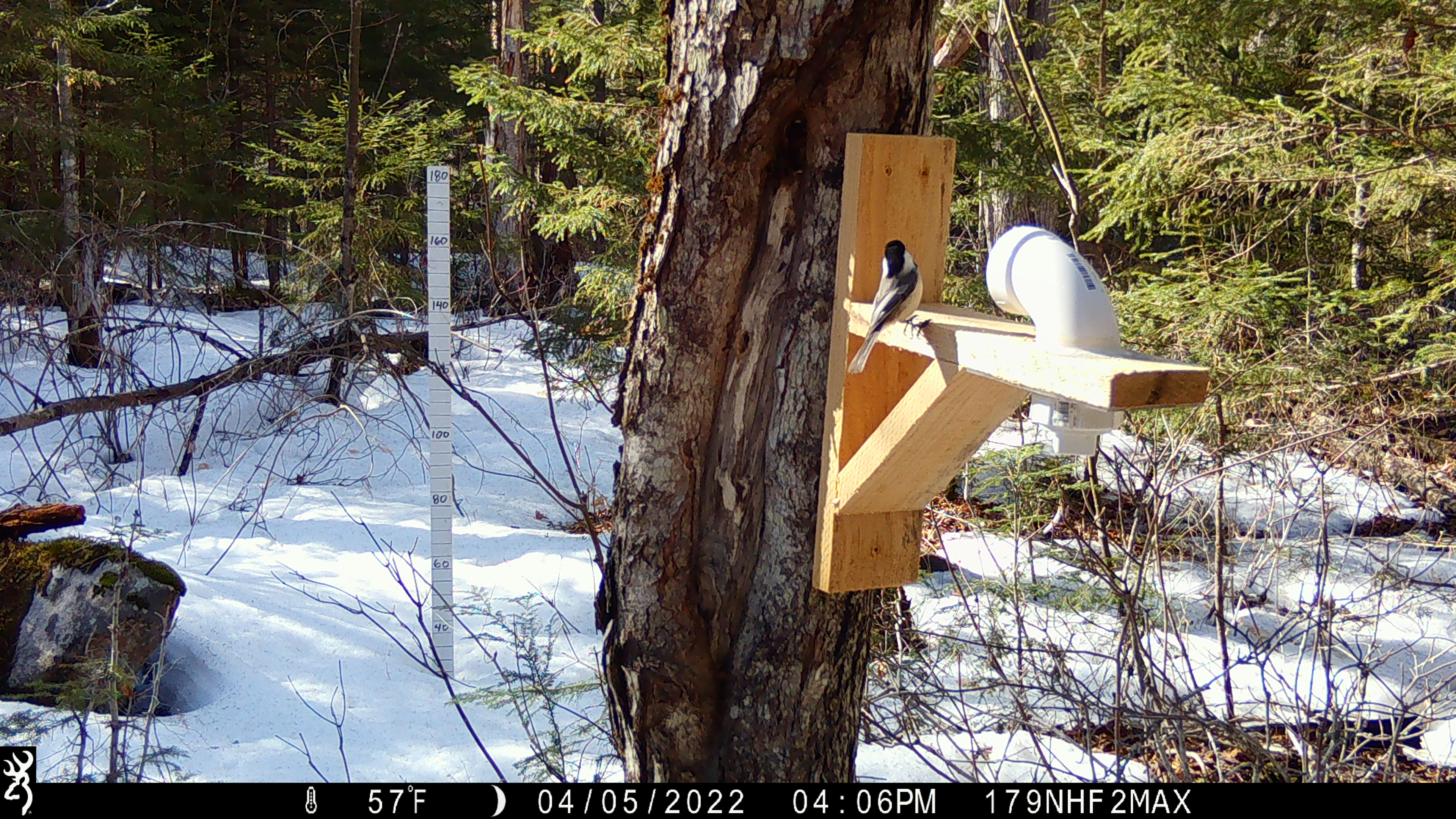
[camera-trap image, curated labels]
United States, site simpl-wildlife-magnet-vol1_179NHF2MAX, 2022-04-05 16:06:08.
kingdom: Animalia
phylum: Chordata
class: Aves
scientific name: Aves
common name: bird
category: bird sp.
Bird sp. (bird) (Aves).